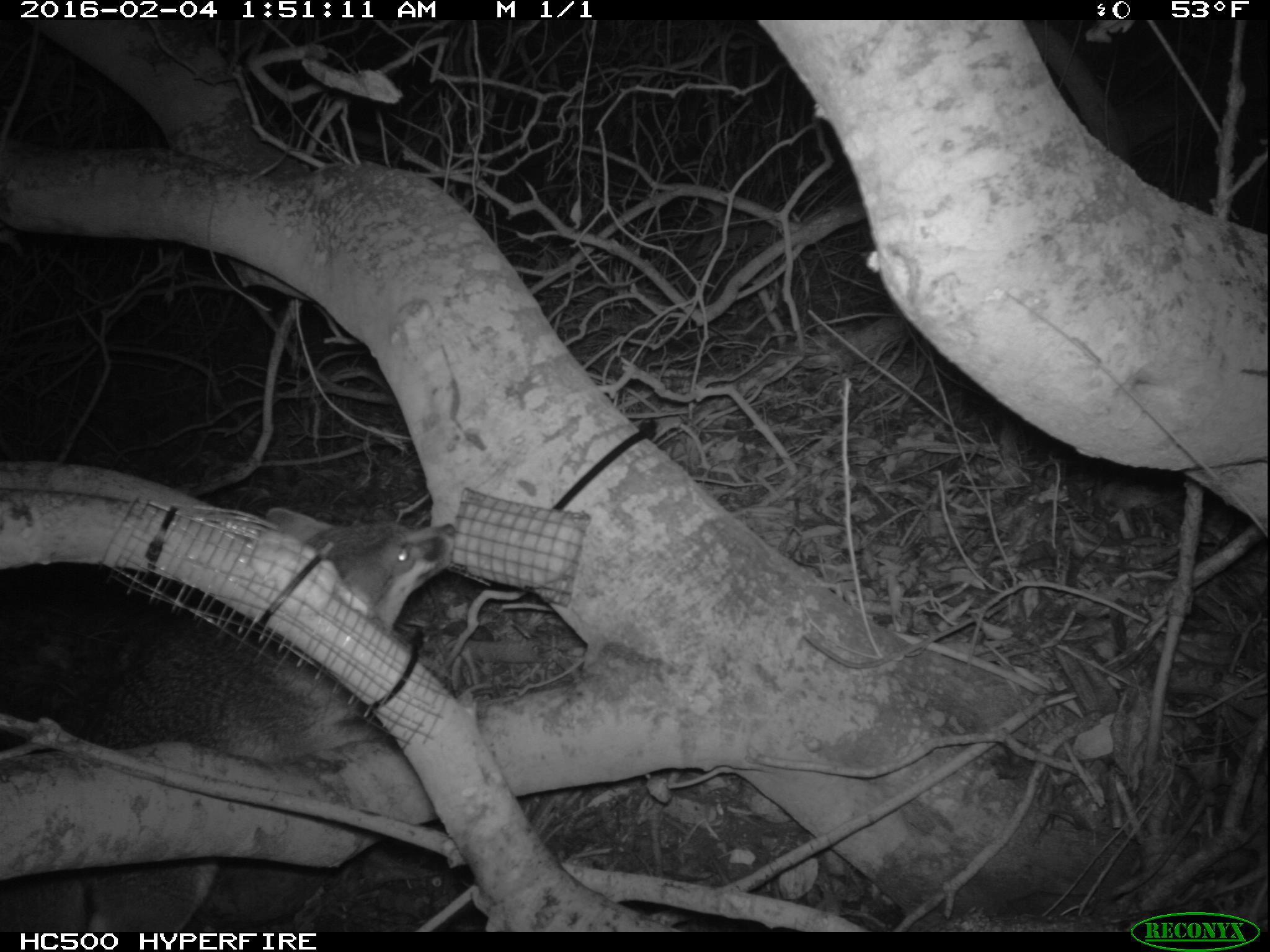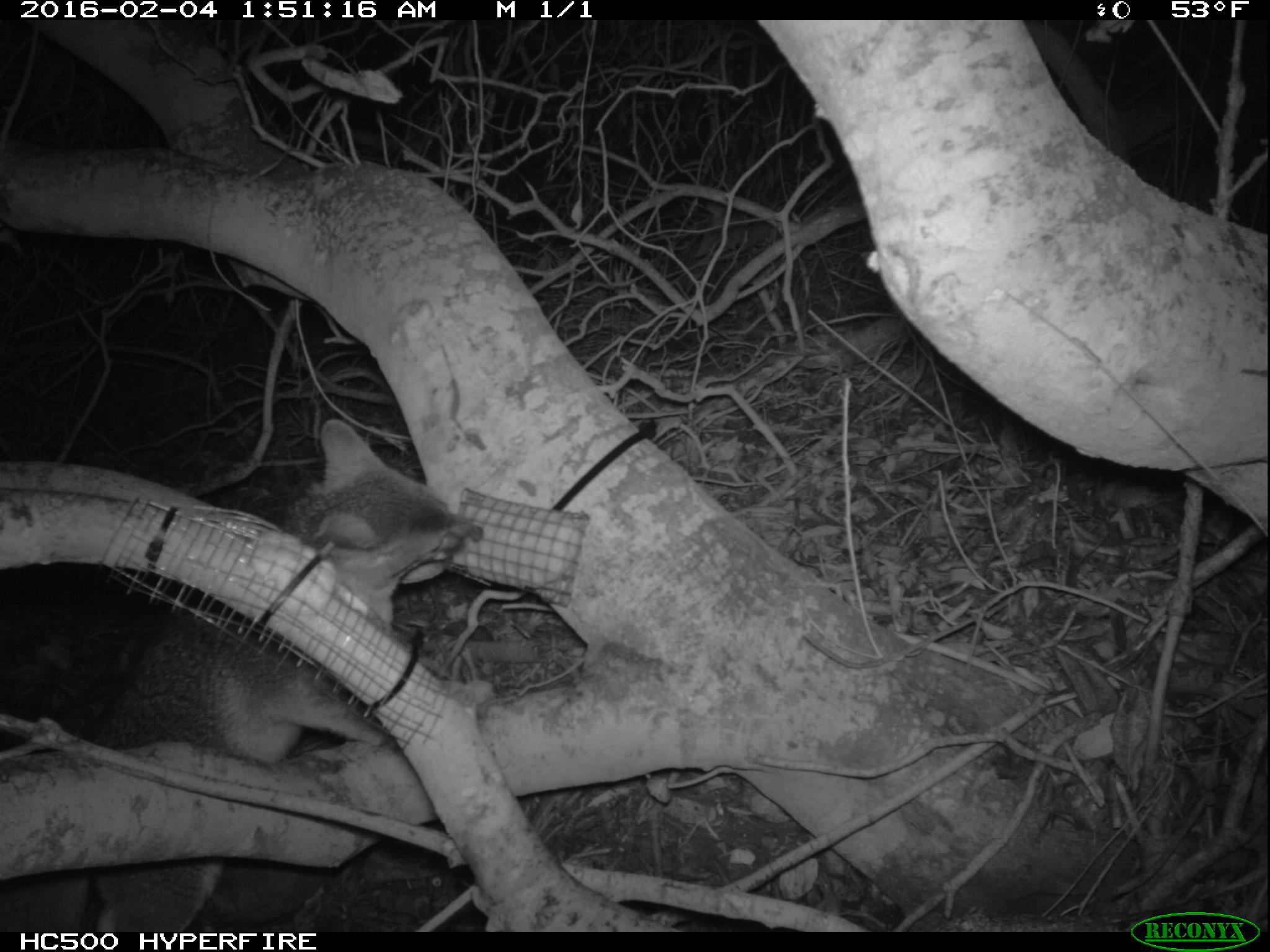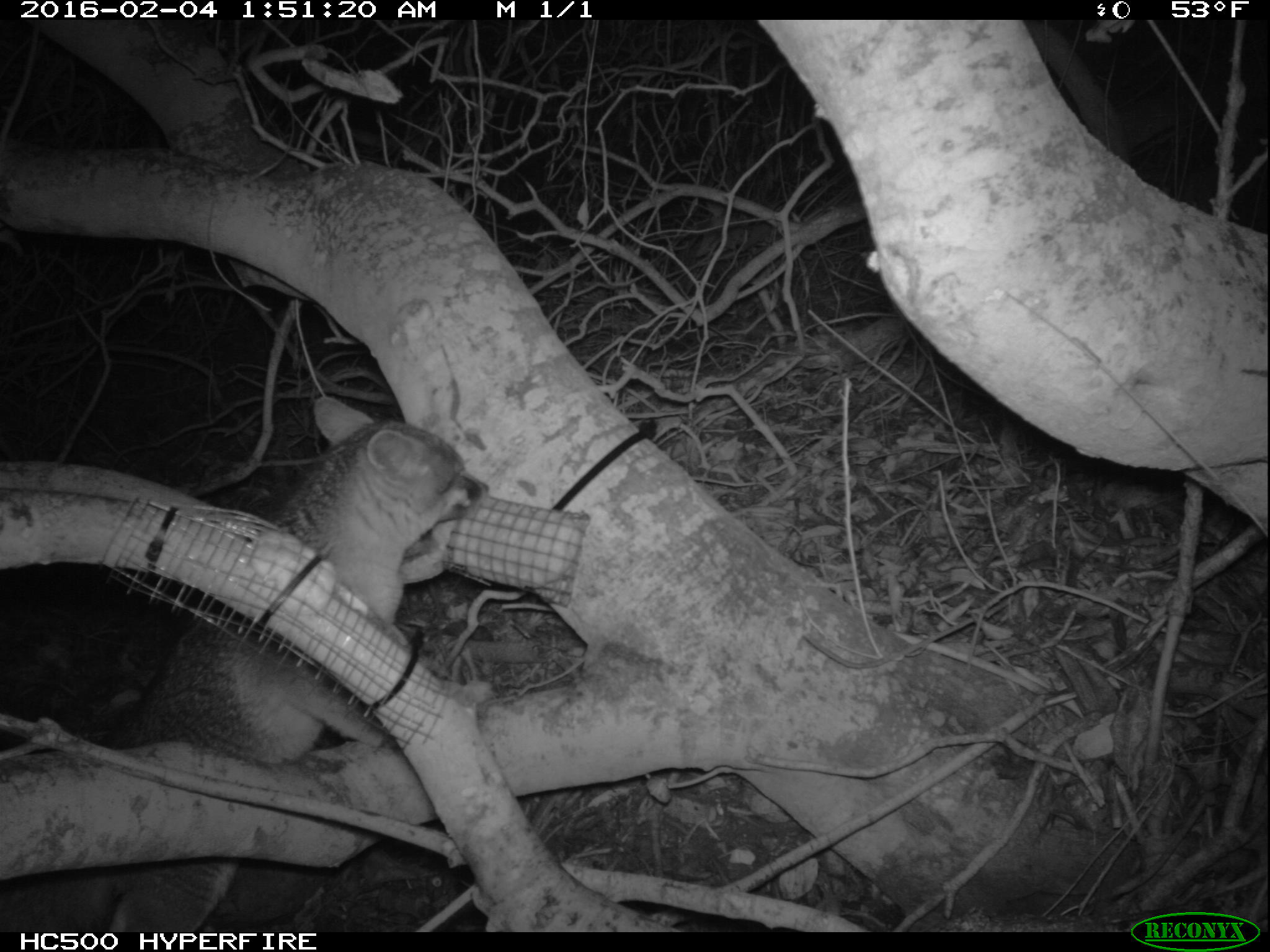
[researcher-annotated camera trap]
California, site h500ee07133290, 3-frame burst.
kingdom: Animalia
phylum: Chordata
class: Mammalia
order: Carnivora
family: Canidae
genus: Urocyon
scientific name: Urocyon littoralis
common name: island fox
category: fox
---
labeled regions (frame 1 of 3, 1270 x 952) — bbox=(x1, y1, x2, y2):
fox: bbox=(0, 507, 455, 932)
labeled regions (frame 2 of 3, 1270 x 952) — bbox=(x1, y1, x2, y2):
fox: bbox=(0, 420, 483, 929)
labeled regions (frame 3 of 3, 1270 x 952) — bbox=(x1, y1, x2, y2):
fox: bbox=(0, 397, 491, 930)